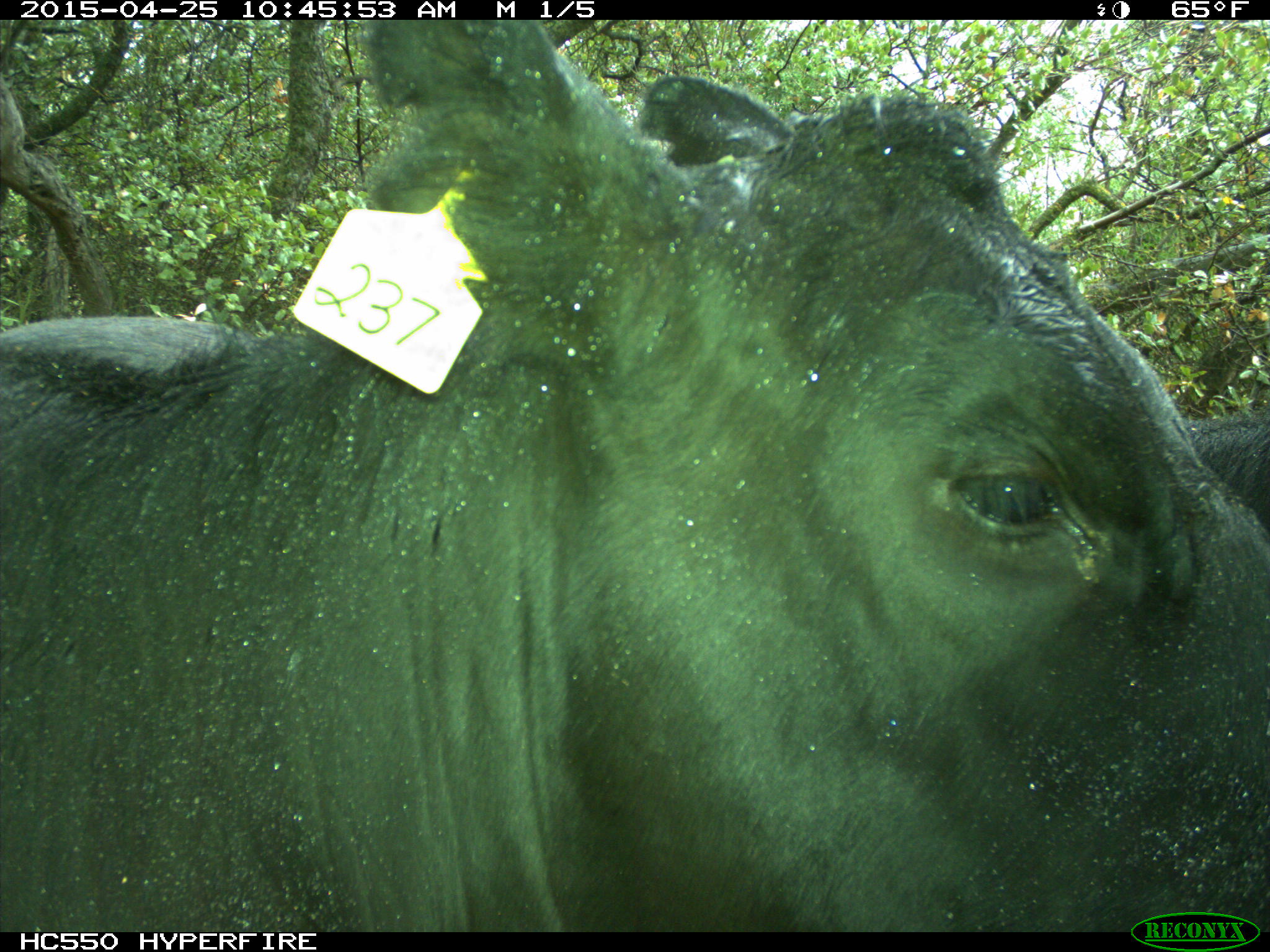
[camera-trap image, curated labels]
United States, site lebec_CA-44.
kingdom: Animalia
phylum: Chordata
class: Mammalia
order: Artiodactyla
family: Suidae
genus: Sus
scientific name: Sus scrofa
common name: wild boar